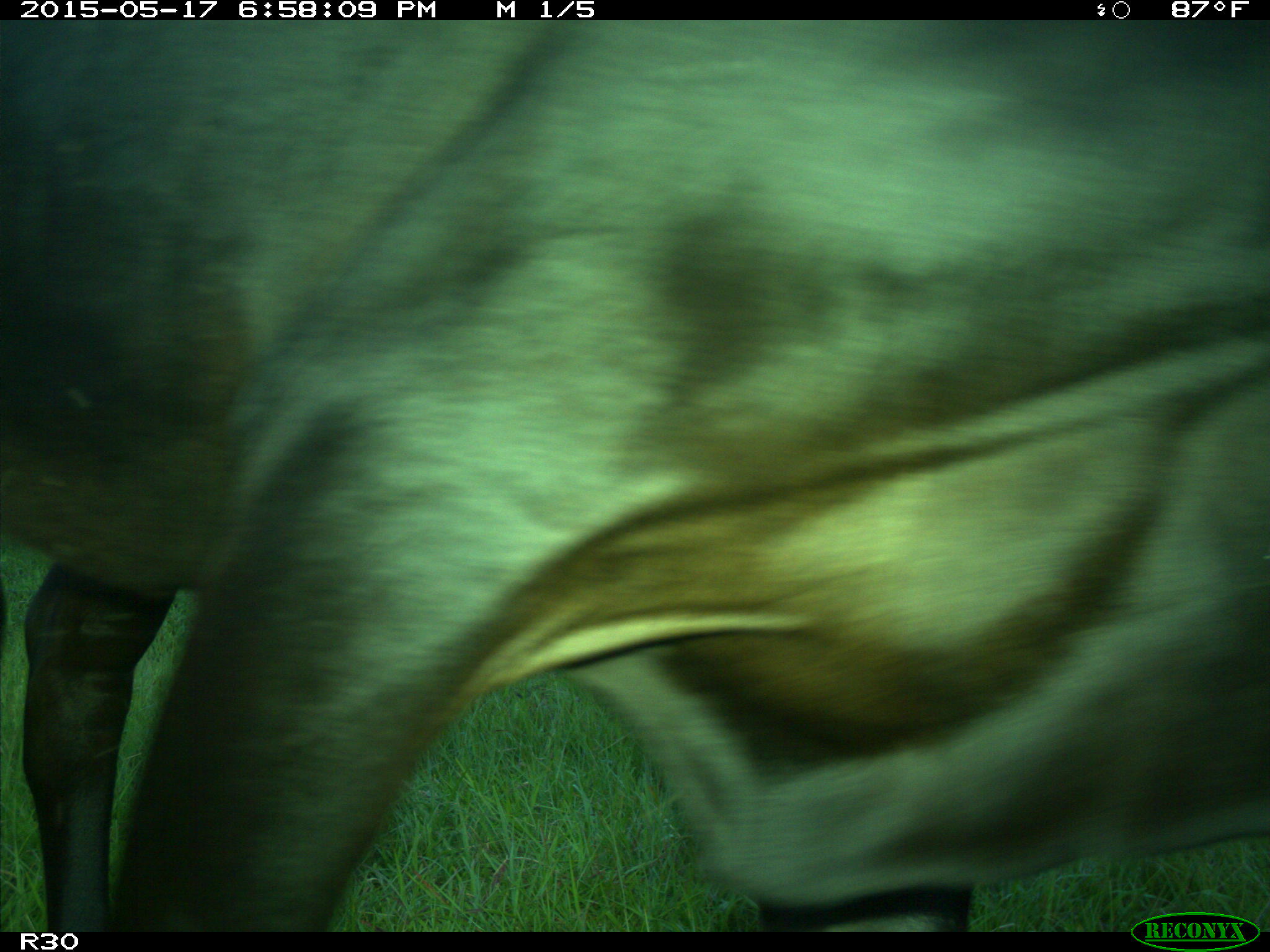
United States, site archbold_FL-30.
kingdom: Animalia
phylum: Chordata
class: Mammalia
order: Artiodactyla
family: Bovidae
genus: Bos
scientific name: Bos taurus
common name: domestic cow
Bos taurus (domestic cow).